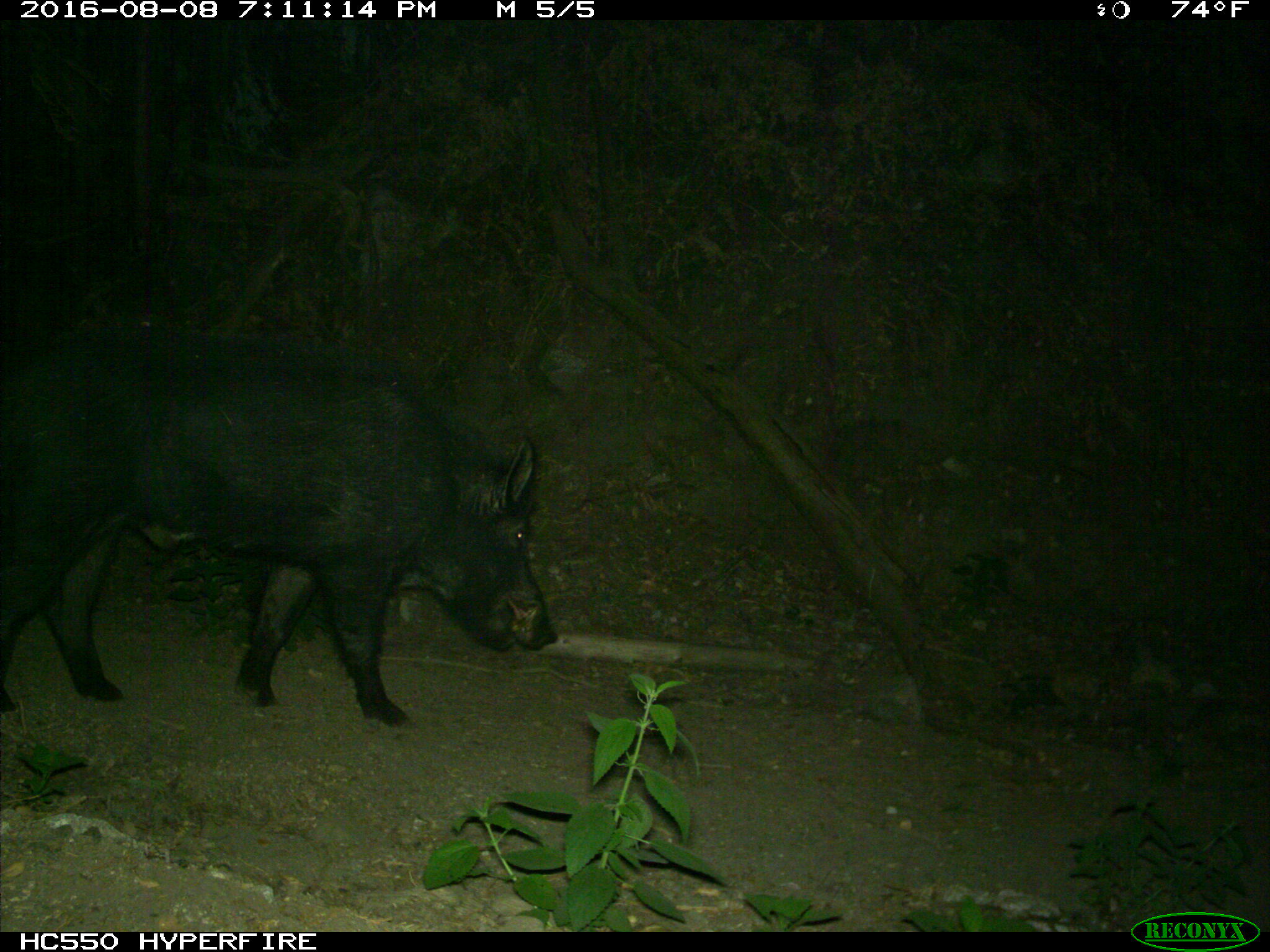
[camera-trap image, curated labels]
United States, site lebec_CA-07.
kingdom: Animalia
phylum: Chordata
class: Mammalia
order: Artiodactyla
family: Suidae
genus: Sus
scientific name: Sus scrofa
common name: wild boar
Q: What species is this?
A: Sus scrofa (wild boar).